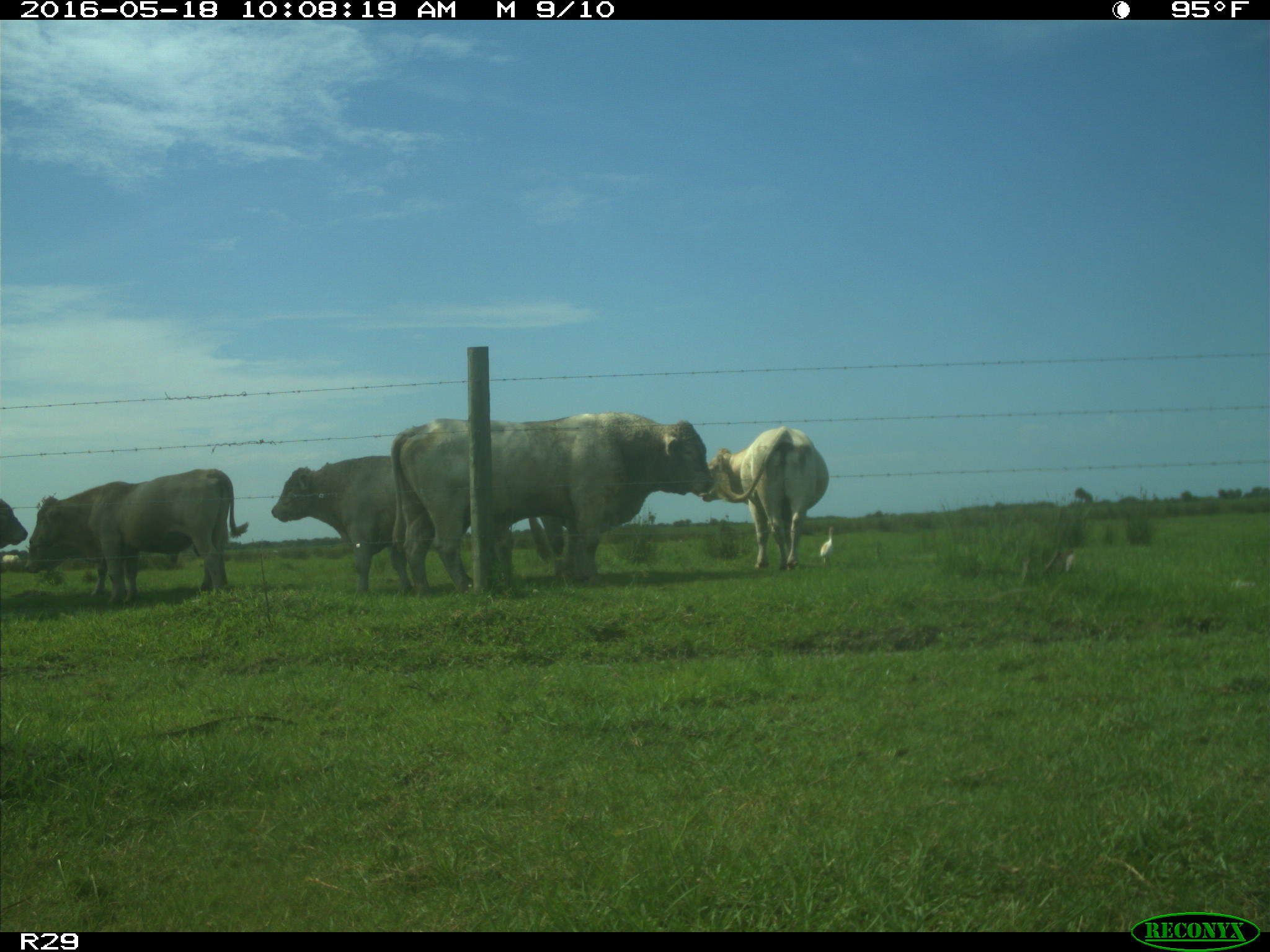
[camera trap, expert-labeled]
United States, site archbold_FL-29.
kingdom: Animalia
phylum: Chordata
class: Mammalia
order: Artiodactyla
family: Bovidae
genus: Bos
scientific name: Bos taurus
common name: domestic cow